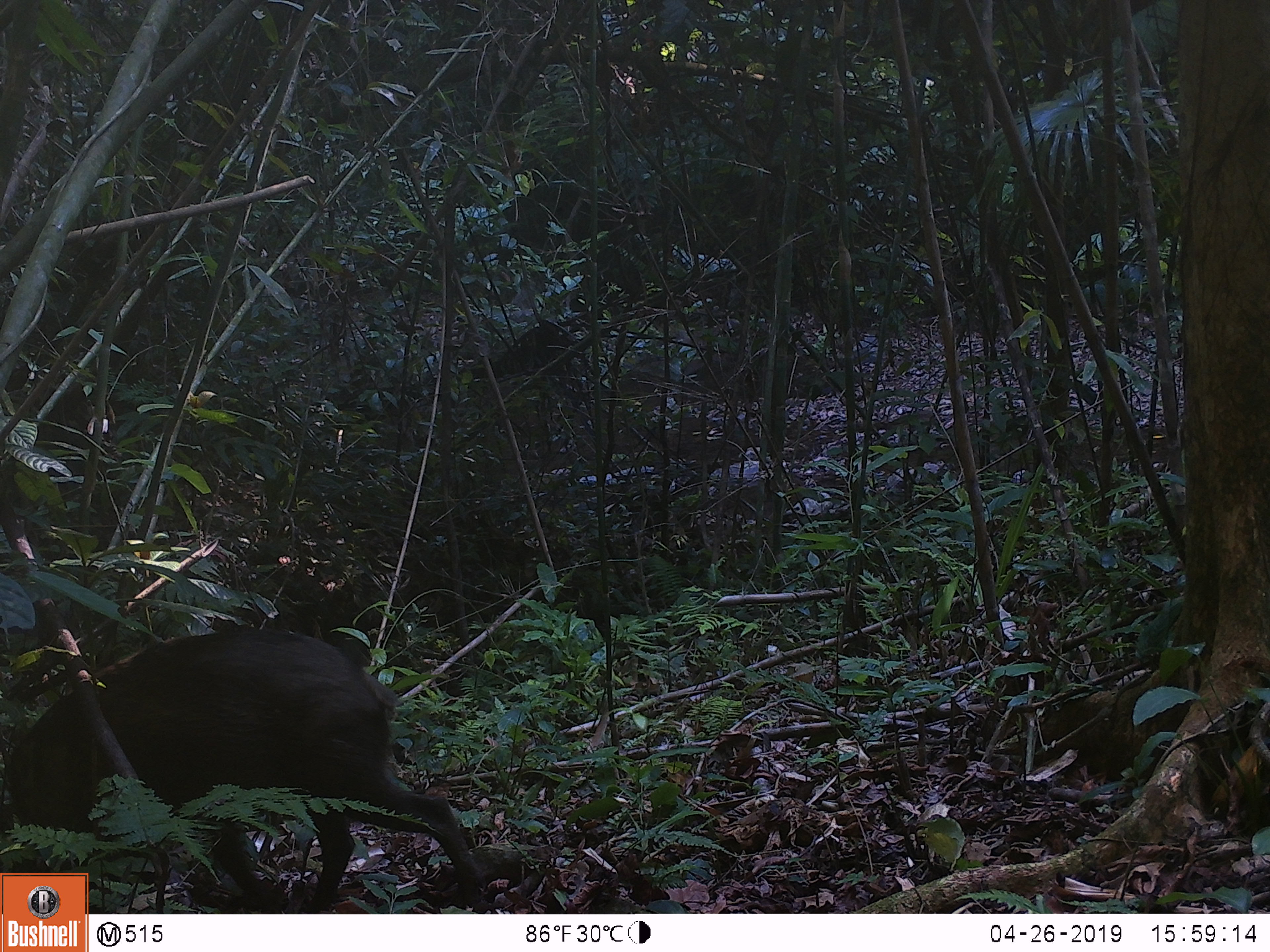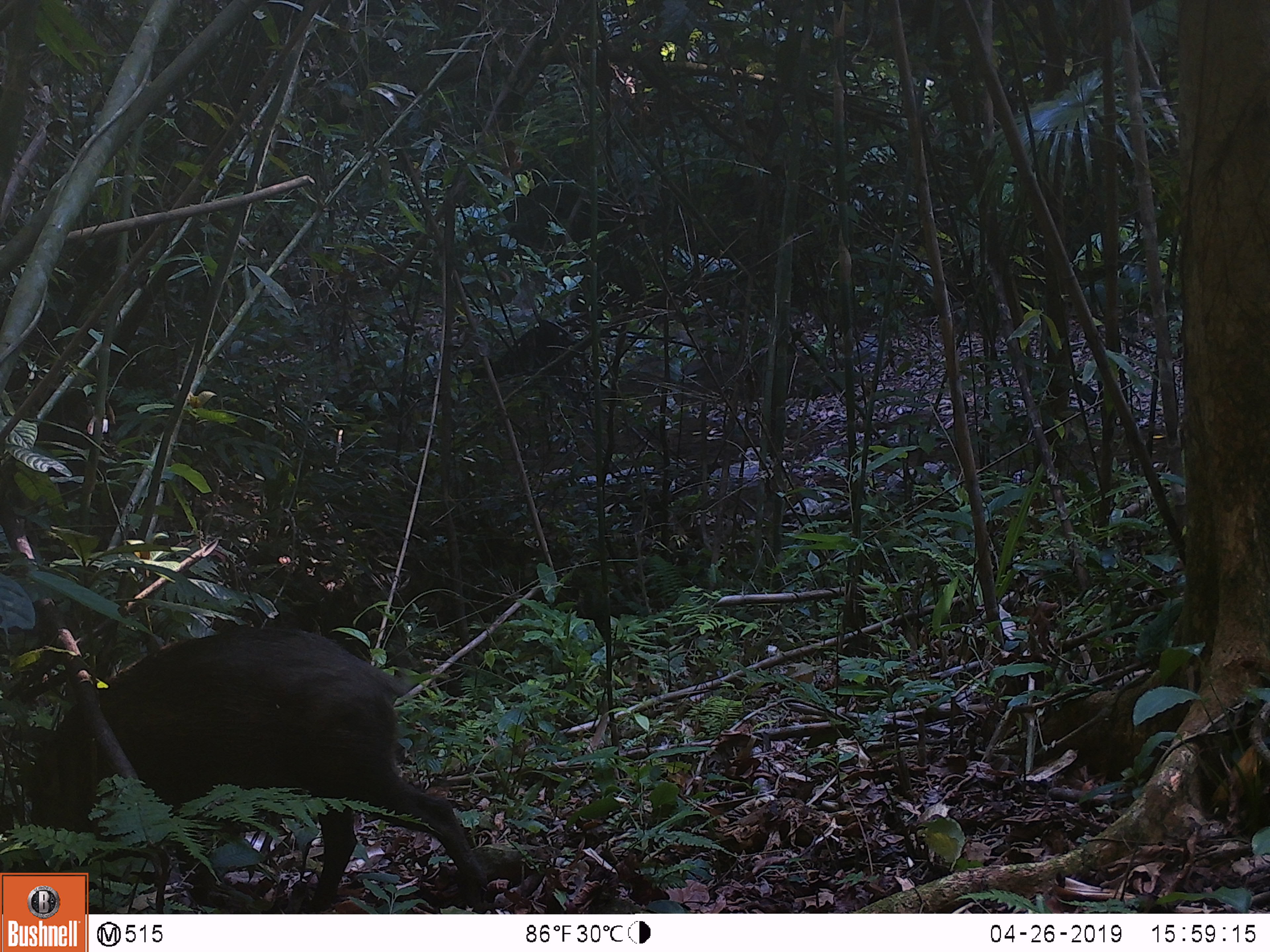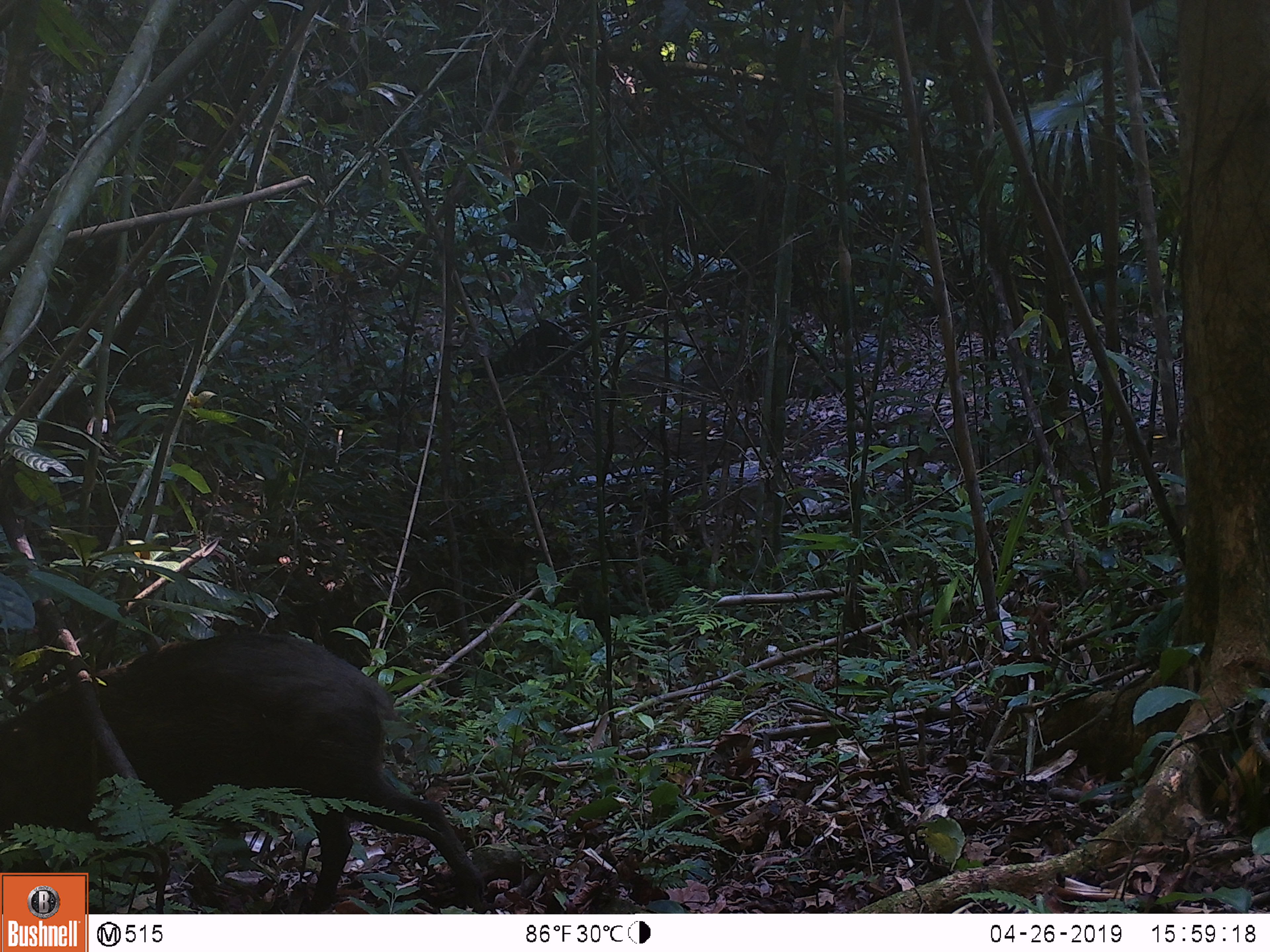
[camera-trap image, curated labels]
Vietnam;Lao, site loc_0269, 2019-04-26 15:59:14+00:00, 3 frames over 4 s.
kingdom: Animalia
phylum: Chordata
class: Mammalia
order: Artiodactyla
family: Suidae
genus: Sus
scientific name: Sus scrofa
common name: eurasian wild pig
Eurasian wild pig (Sus scrofa). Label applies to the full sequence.